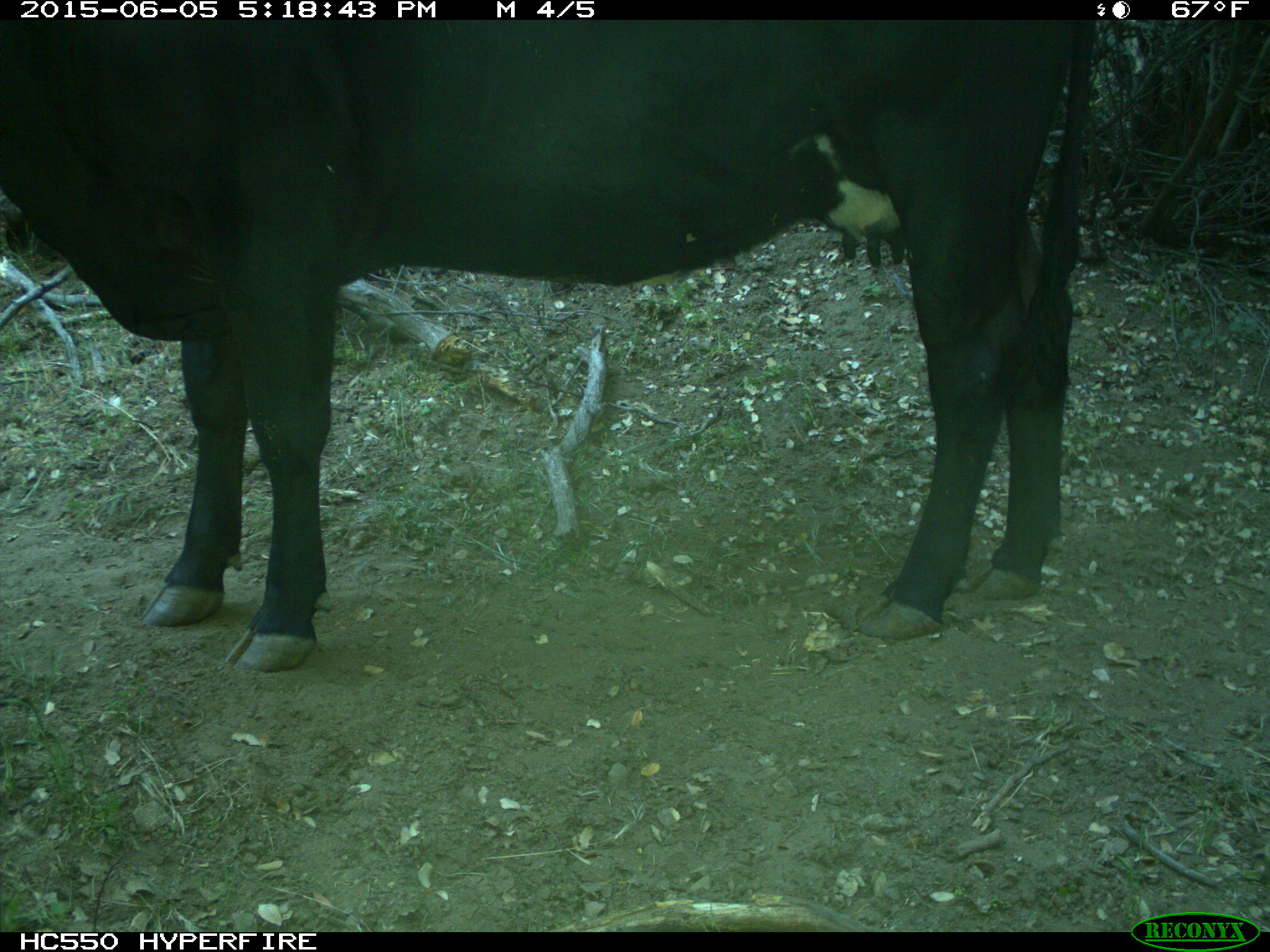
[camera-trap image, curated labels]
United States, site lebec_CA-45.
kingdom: Animalia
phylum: Chordata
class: Mammalia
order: Artiodactyla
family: Bovidae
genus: Bos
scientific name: Bos taurus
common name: domestic cow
Bos taurus (domestic cow).